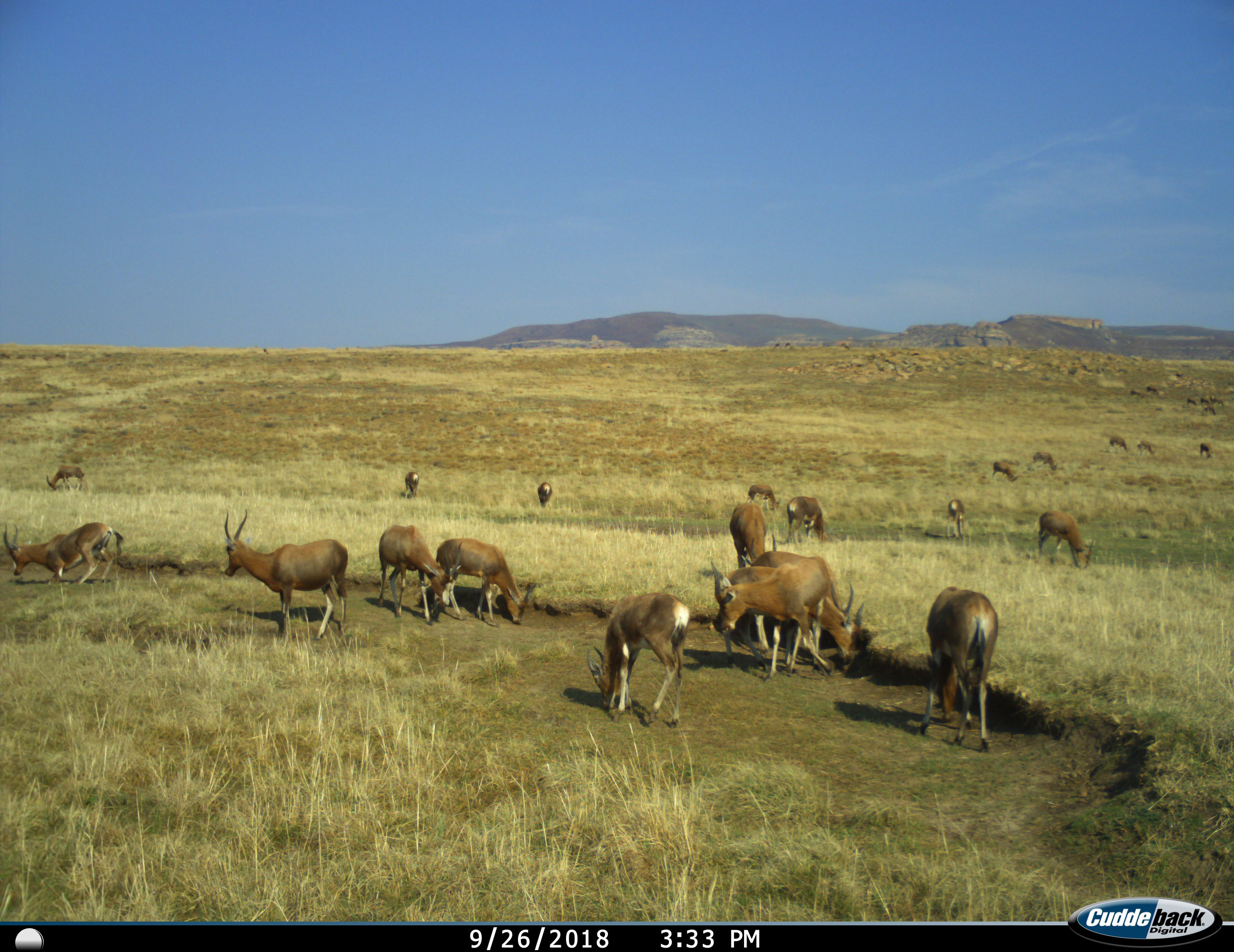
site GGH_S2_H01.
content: unidentified animal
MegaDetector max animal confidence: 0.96